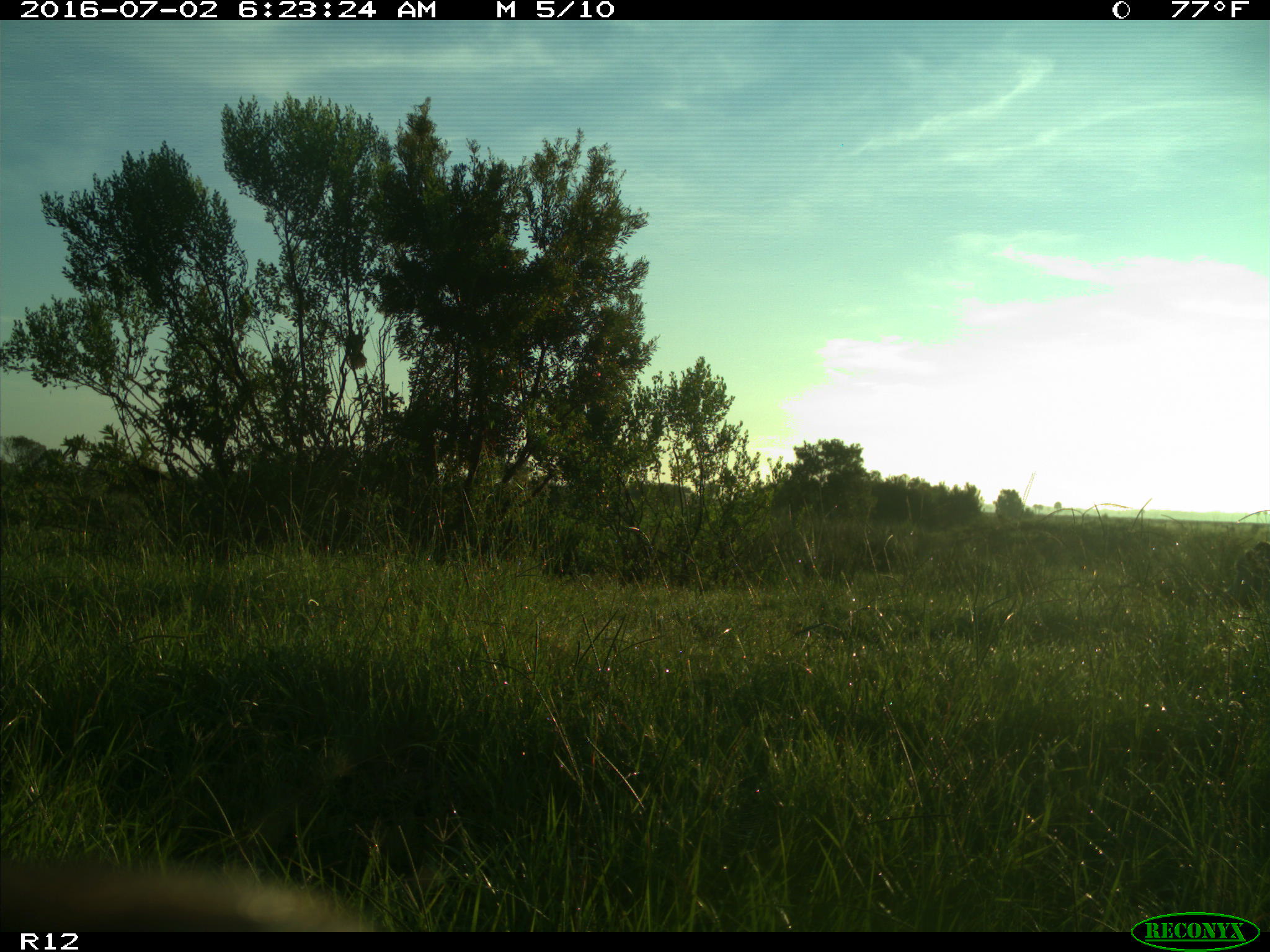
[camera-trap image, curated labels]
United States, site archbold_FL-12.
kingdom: Animalia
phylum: Chordata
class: Mammalia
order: Artiodactyla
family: Bovidae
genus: Bos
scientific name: Bos taurus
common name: domestic cow